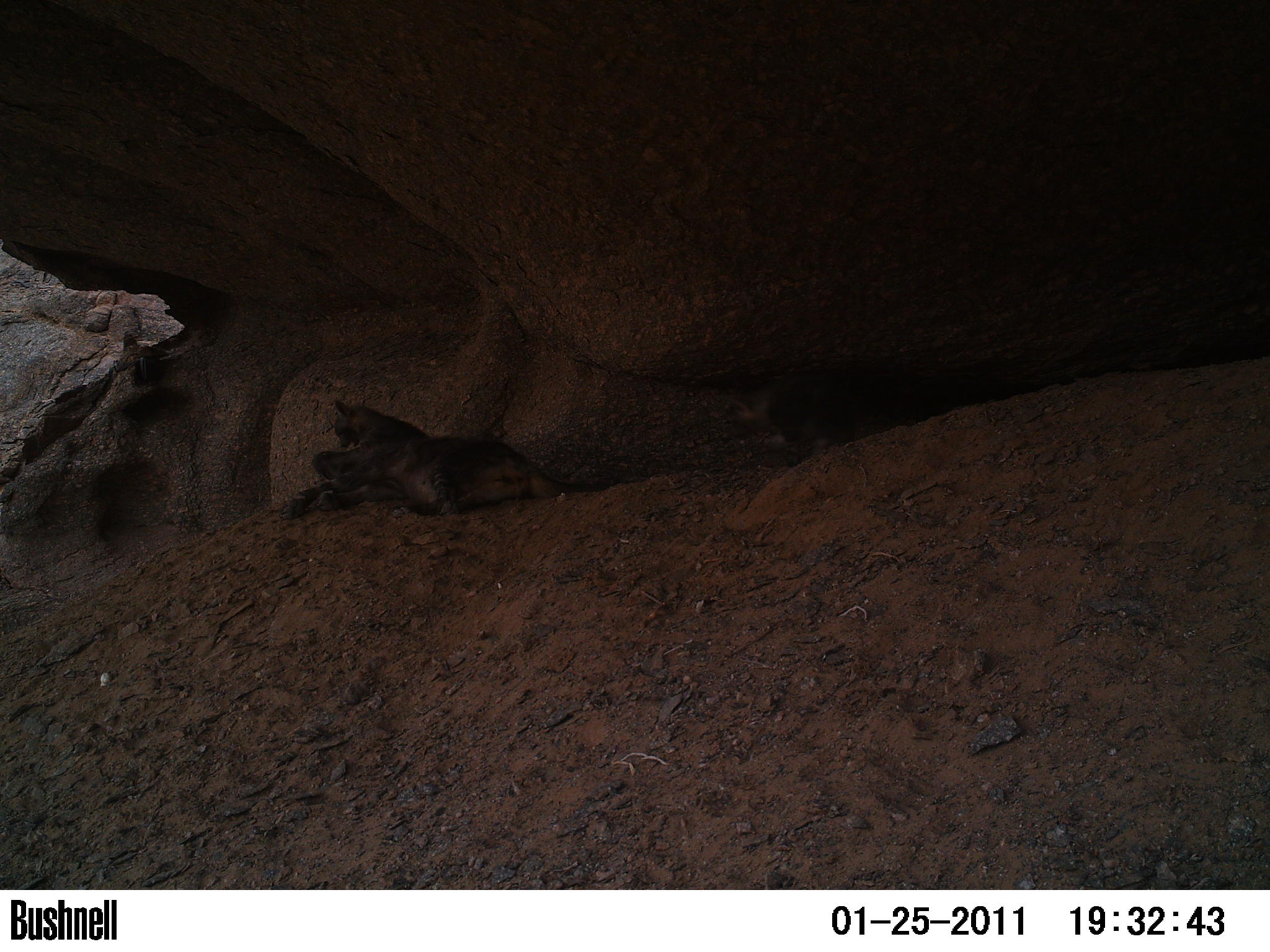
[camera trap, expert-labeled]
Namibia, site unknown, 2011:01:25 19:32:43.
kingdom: Animalia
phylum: Chordata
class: Mammalia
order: Carnivora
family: Hyaenidae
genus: Parahyaena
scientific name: Parahyaena brunnea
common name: brown hyena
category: hyaena brunnea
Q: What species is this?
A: Hyaena brunnea (brown hyena) (Parahyaena brunnea).